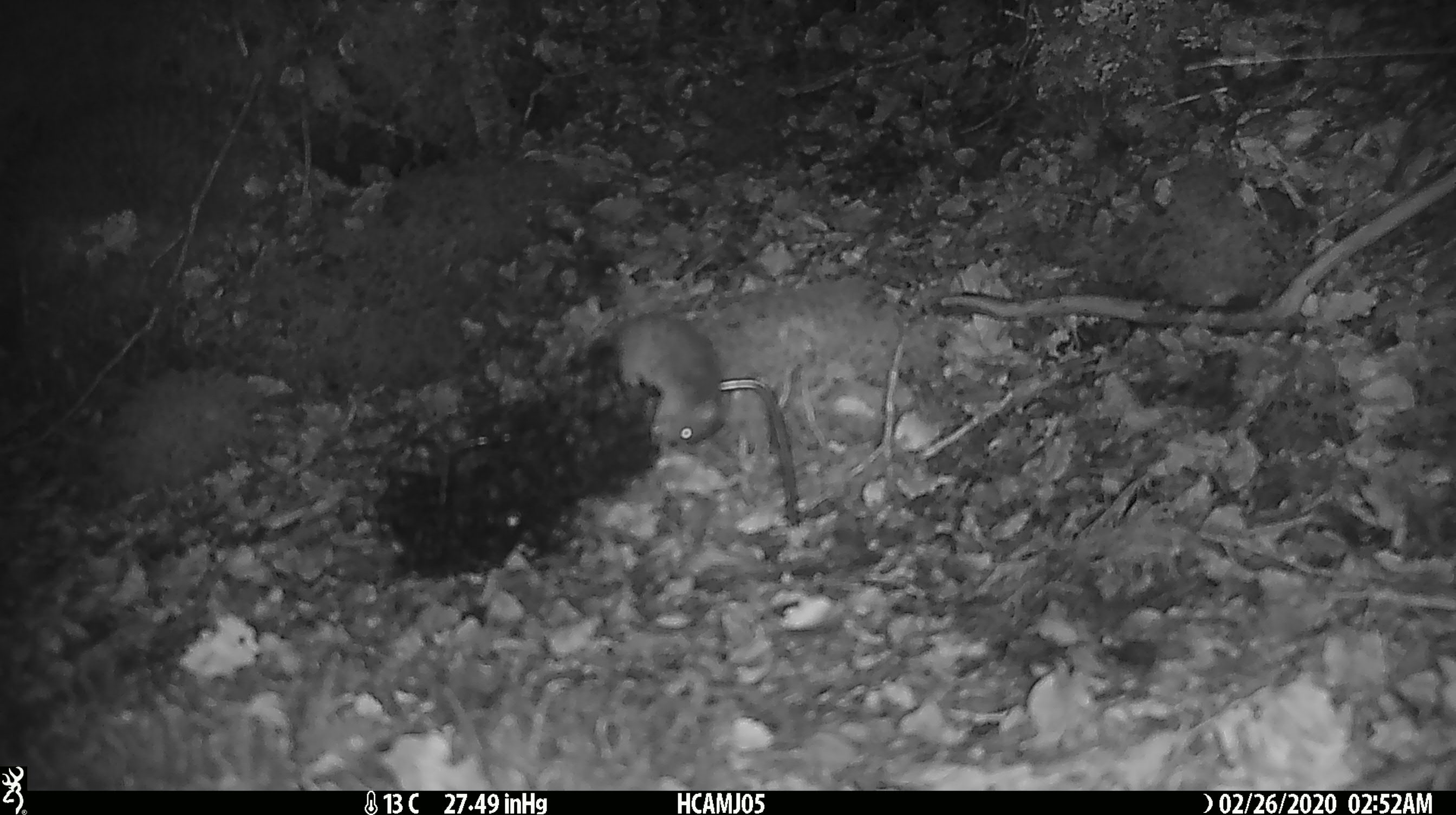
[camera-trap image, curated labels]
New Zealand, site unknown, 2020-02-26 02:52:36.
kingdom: Animalia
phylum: Chordata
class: Mammalia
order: Rodentia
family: Muridae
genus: Mus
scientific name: Mus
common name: mouse